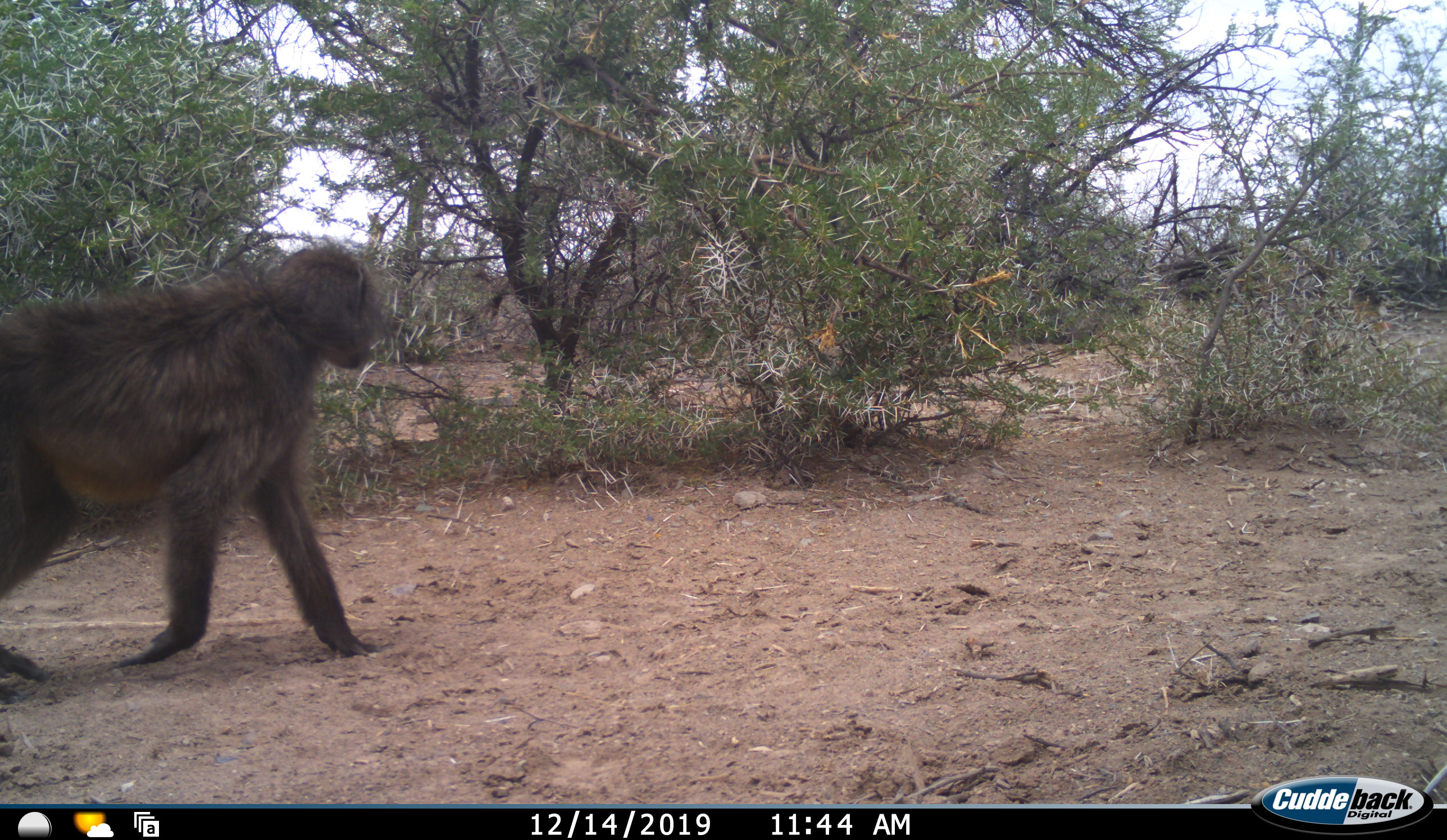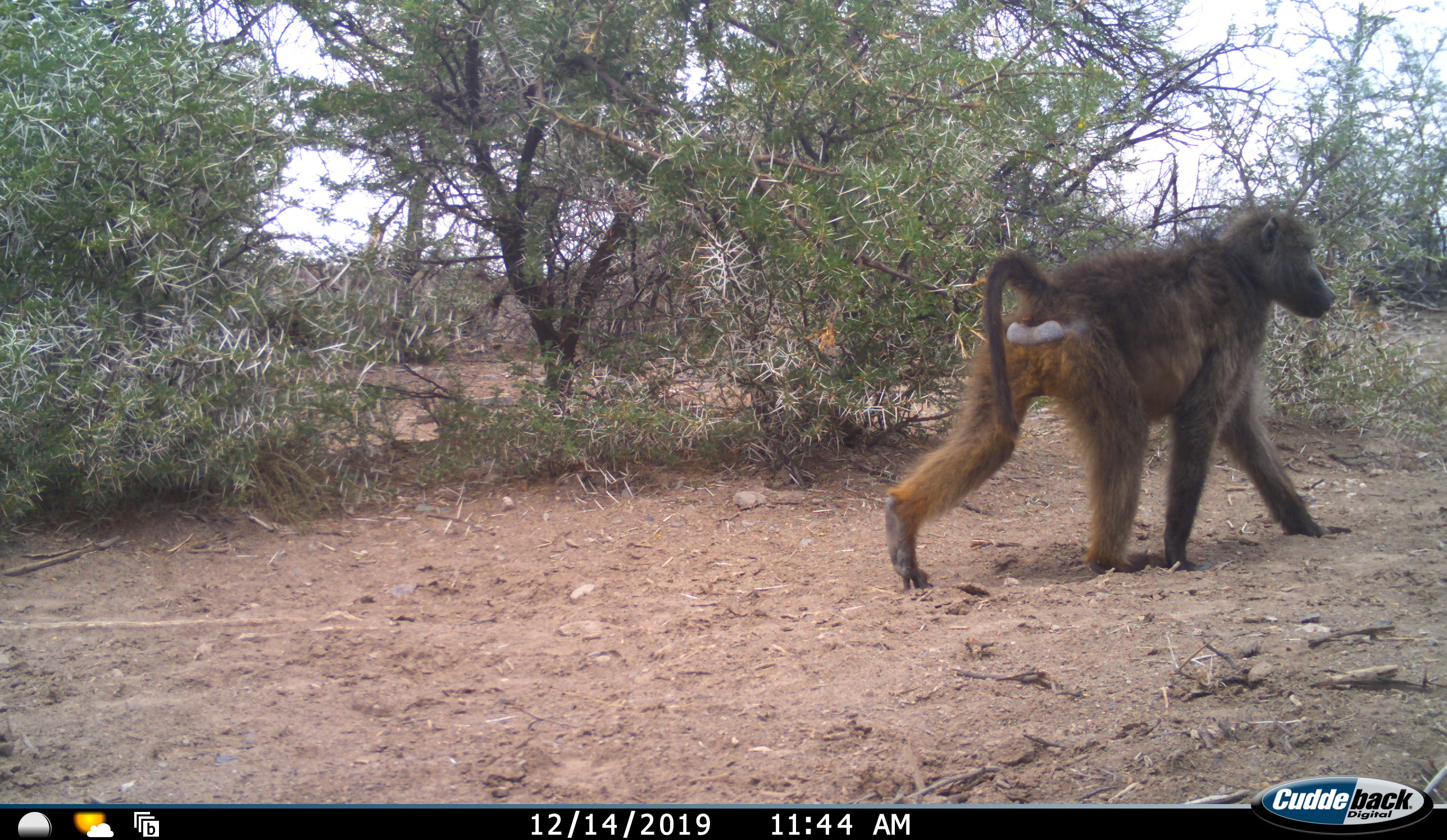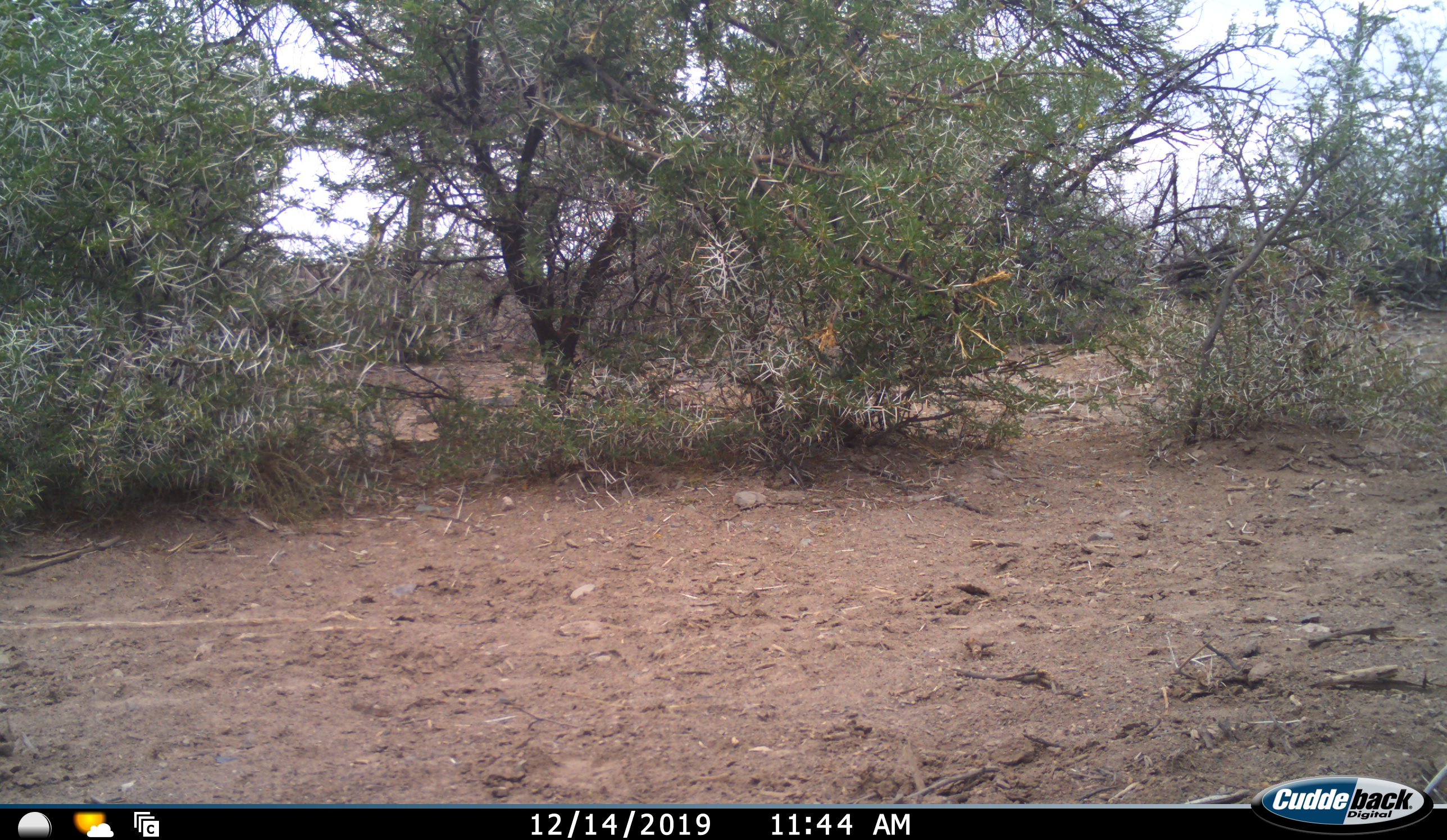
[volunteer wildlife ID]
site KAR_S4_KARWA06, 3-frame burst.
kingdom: Animalia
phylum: Chordata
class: Mammalia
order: Primates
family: Cercopithecidae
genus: Papio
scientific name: Papio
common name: baboon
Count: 1.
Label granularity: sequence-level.